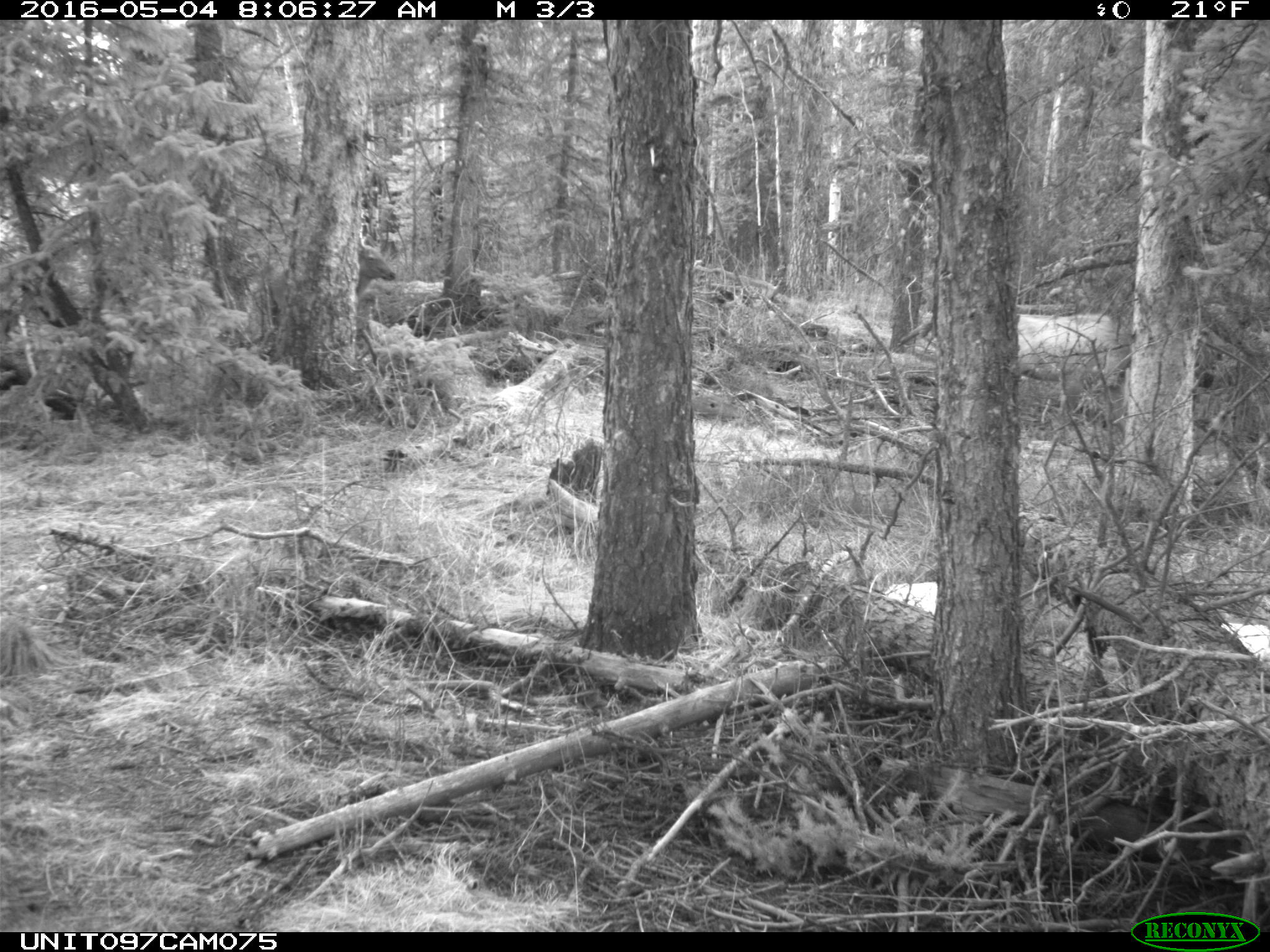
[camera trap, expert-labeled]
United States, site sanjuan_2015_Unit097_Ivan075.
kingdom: Animalia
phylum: Chordata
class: Mammalia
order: Artiodactyla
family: Cervidae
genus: Cervus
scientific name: Cervus elaphus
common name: red deer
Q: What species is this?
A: Cervus elaphus (red deer).